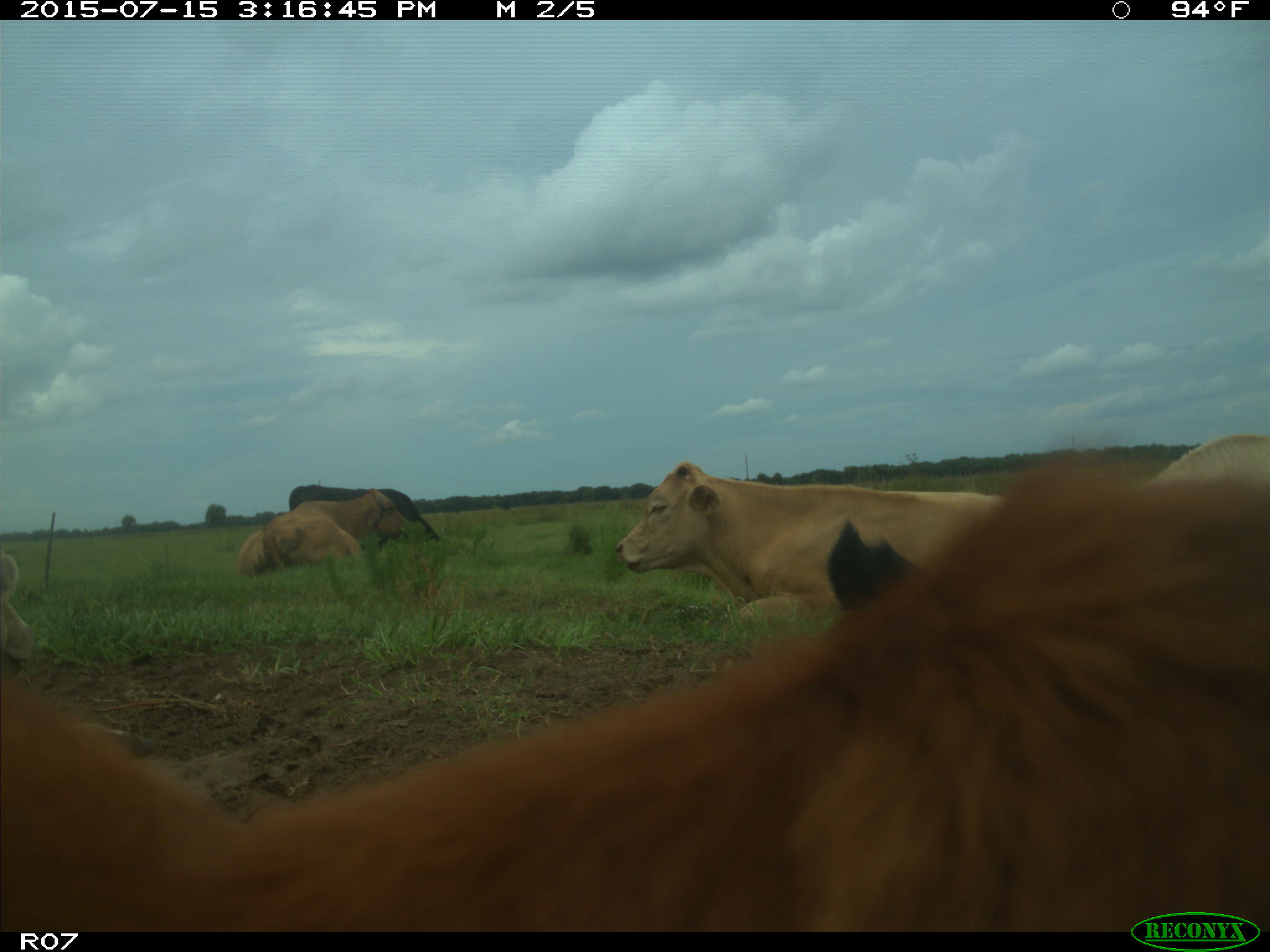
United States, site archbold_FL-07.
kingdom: Animalia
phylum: Chordata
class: Mammalia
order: Artiodactyla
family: Bovidae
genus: Bos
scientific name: Bos taurus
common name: domestic cow